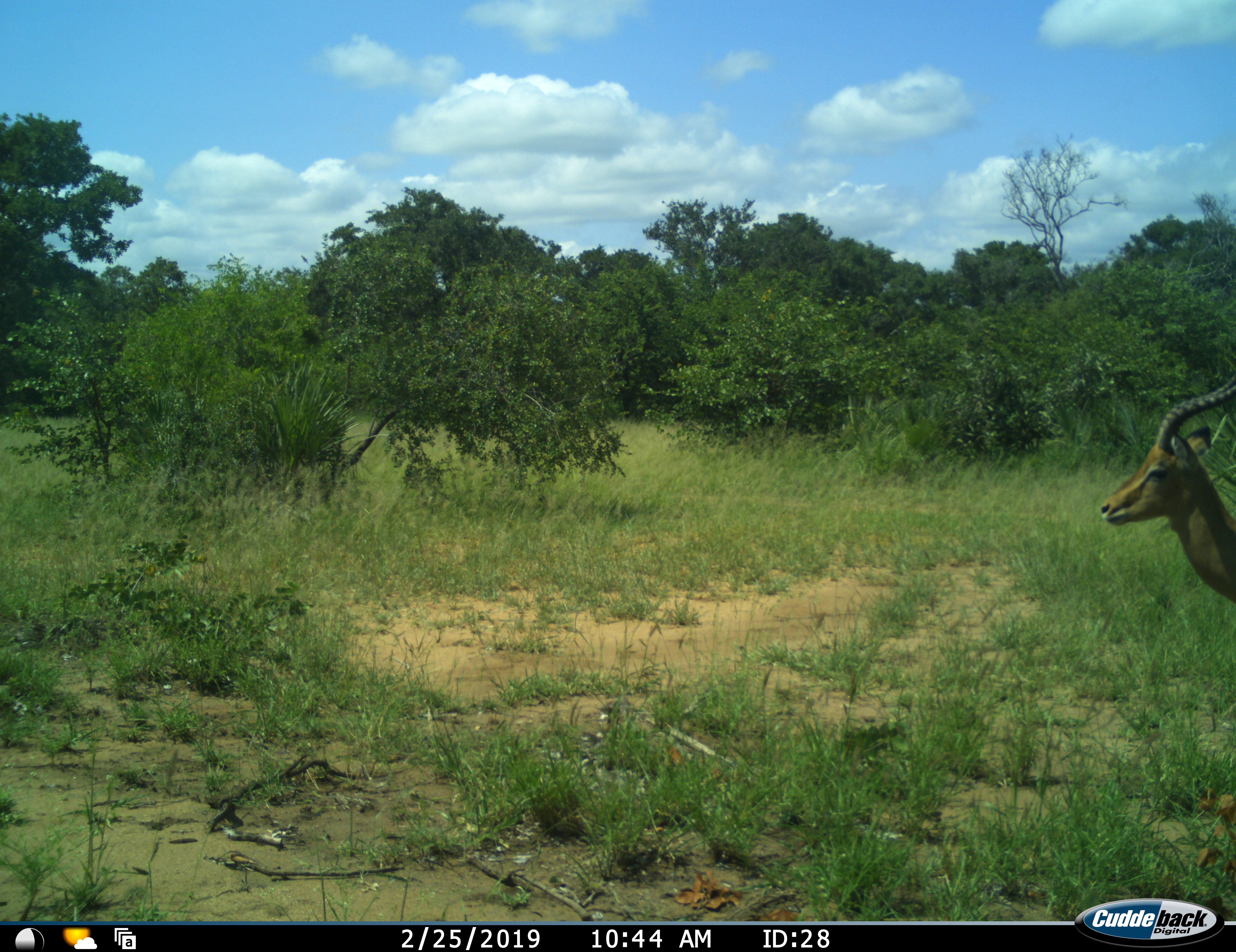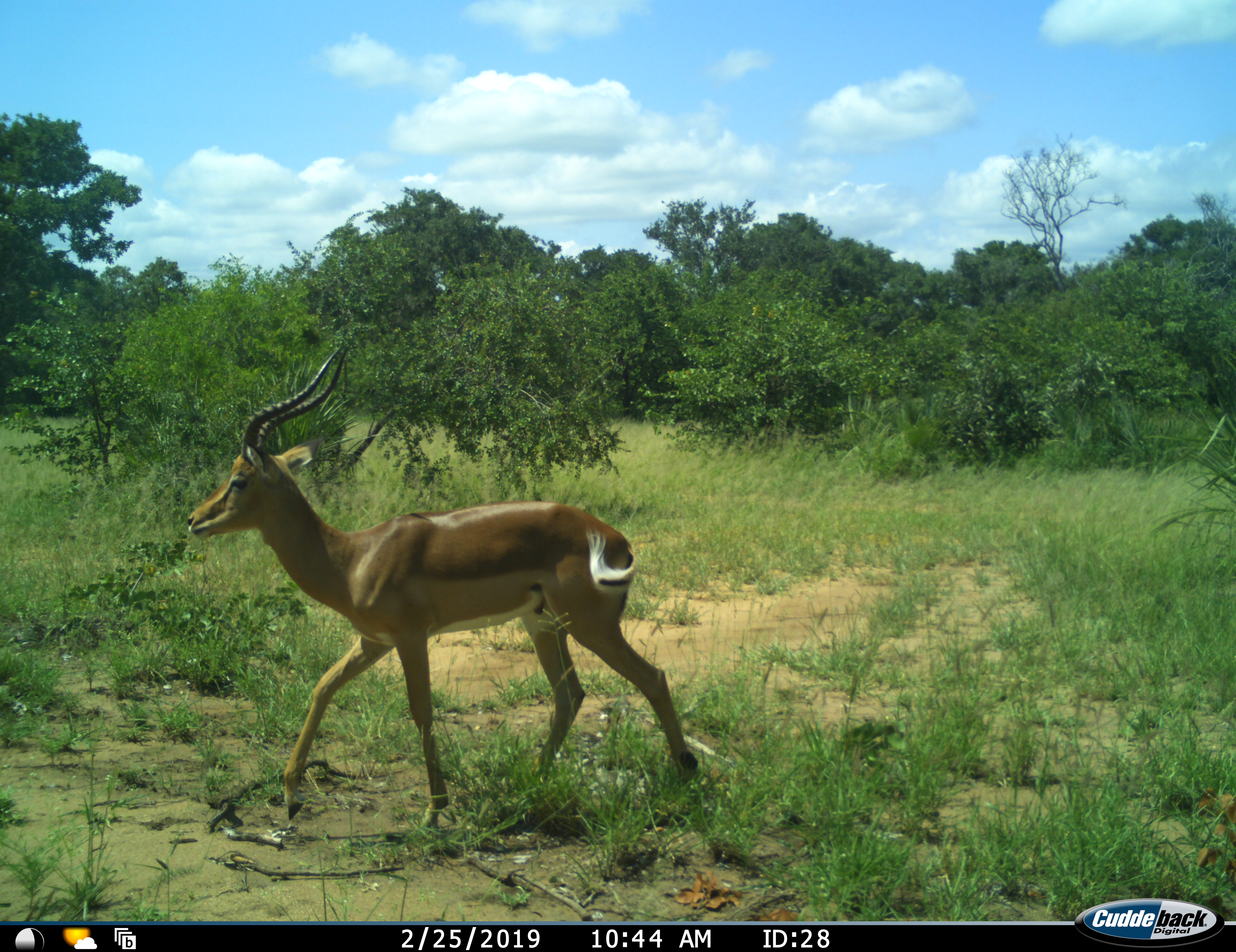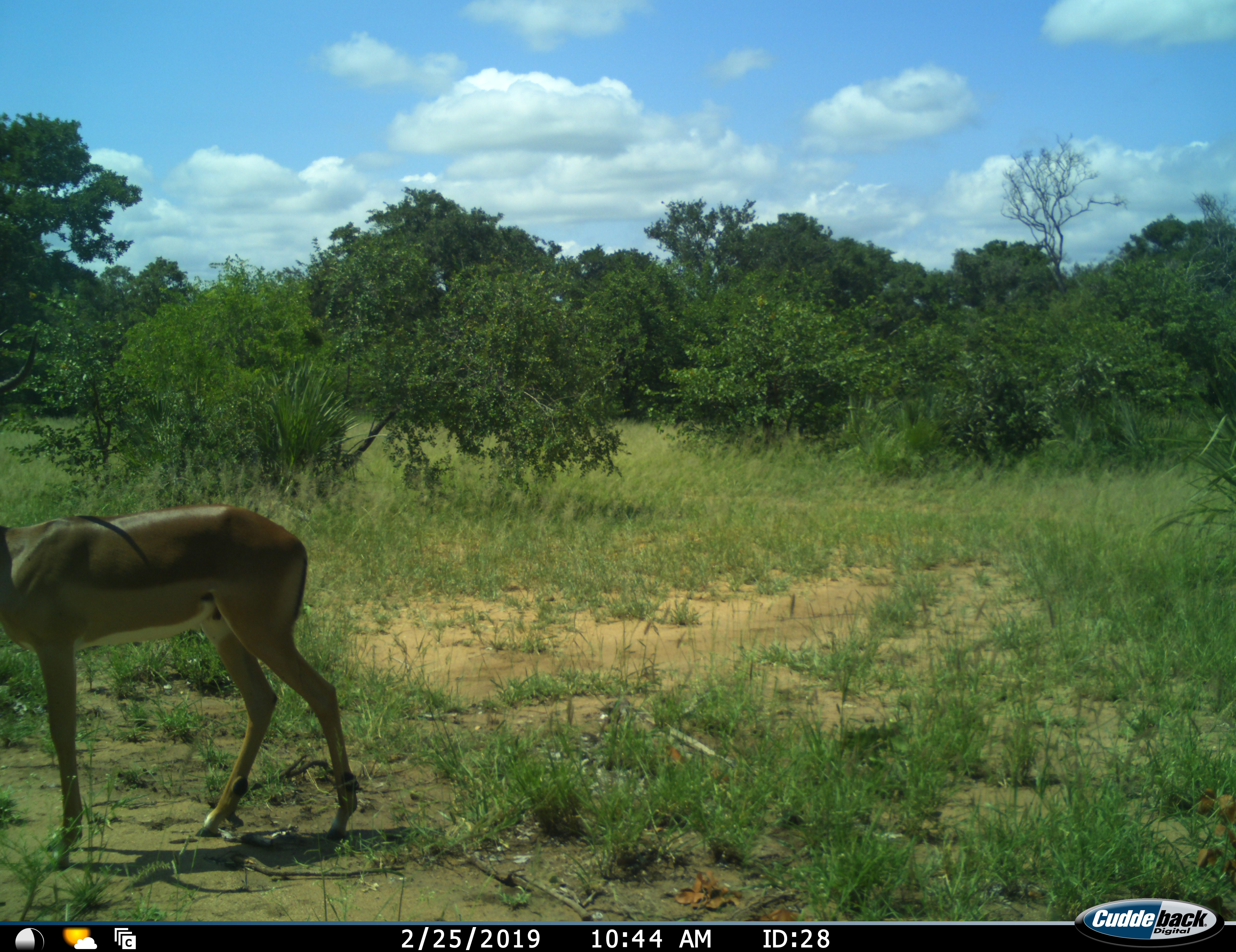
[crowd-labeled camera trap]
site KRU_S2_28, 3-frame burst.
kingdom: Animalia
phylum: Chordata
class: Mammalia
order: Artiodactyla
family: Bovidae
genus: Aepyceros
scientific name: Aepyceros melampus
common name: impala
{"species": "impala (Aepyceros melampus)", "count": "1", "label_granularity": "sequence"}